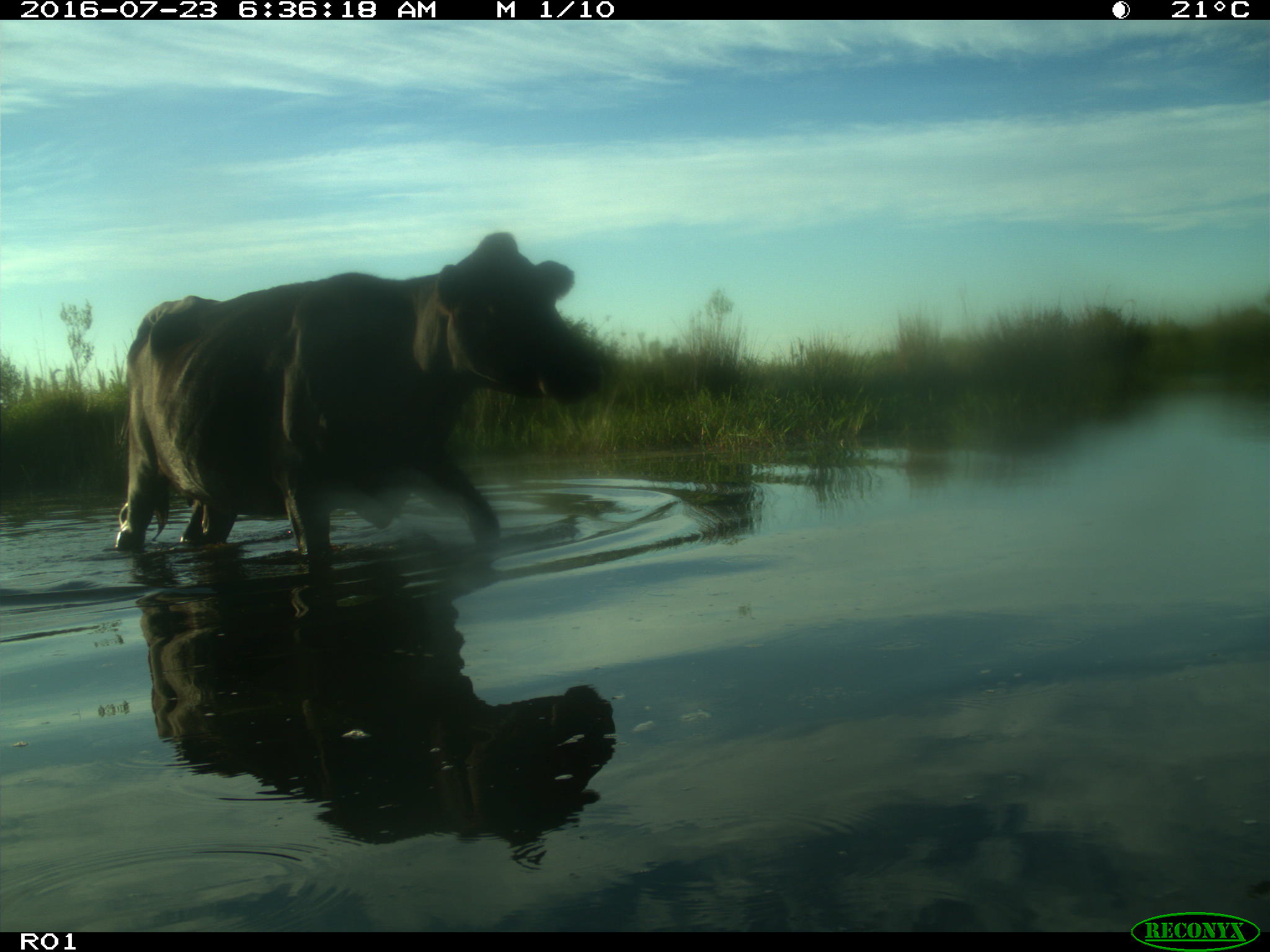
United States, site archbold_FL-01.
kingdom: Animalia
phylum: Chordata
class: Mammalia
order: Artiodactyla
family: Bovidae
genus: Bos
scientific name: Bos taurus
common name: domestic cow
Bos taurus (domestic cow).